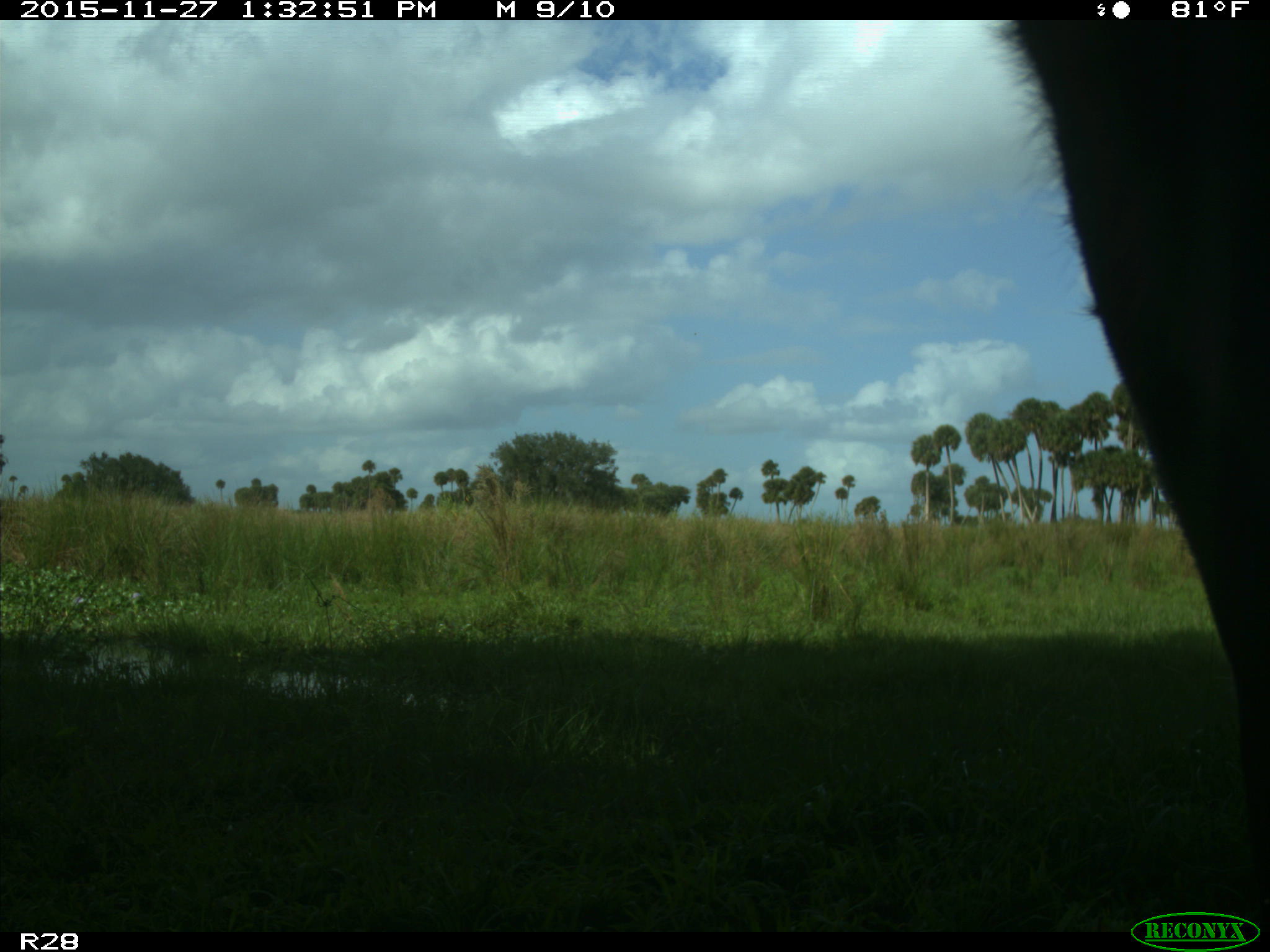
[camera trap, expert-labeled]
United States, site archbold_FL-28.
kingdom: Animalia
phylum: Chordata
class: Mammalia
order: Artiodactyla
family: Bovidae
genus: Bos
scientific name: Bos taurus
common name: domestic cow